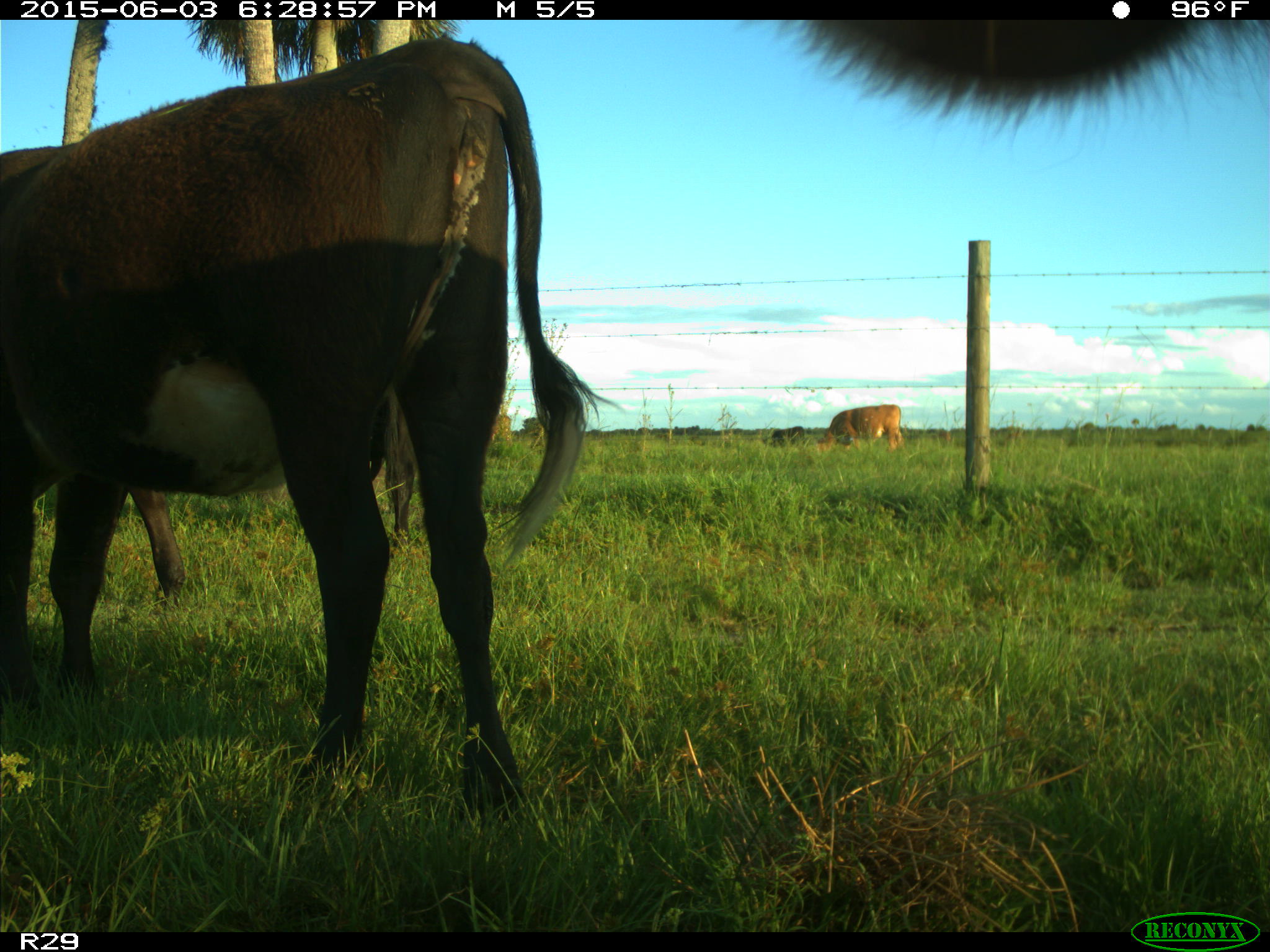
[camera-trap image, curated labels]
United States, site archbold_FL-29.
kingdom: Animalia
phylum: Chordata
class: Mammalia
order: Artiodactyla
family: Bovidae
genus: Bos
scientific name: Bos taurus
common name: domestic cow